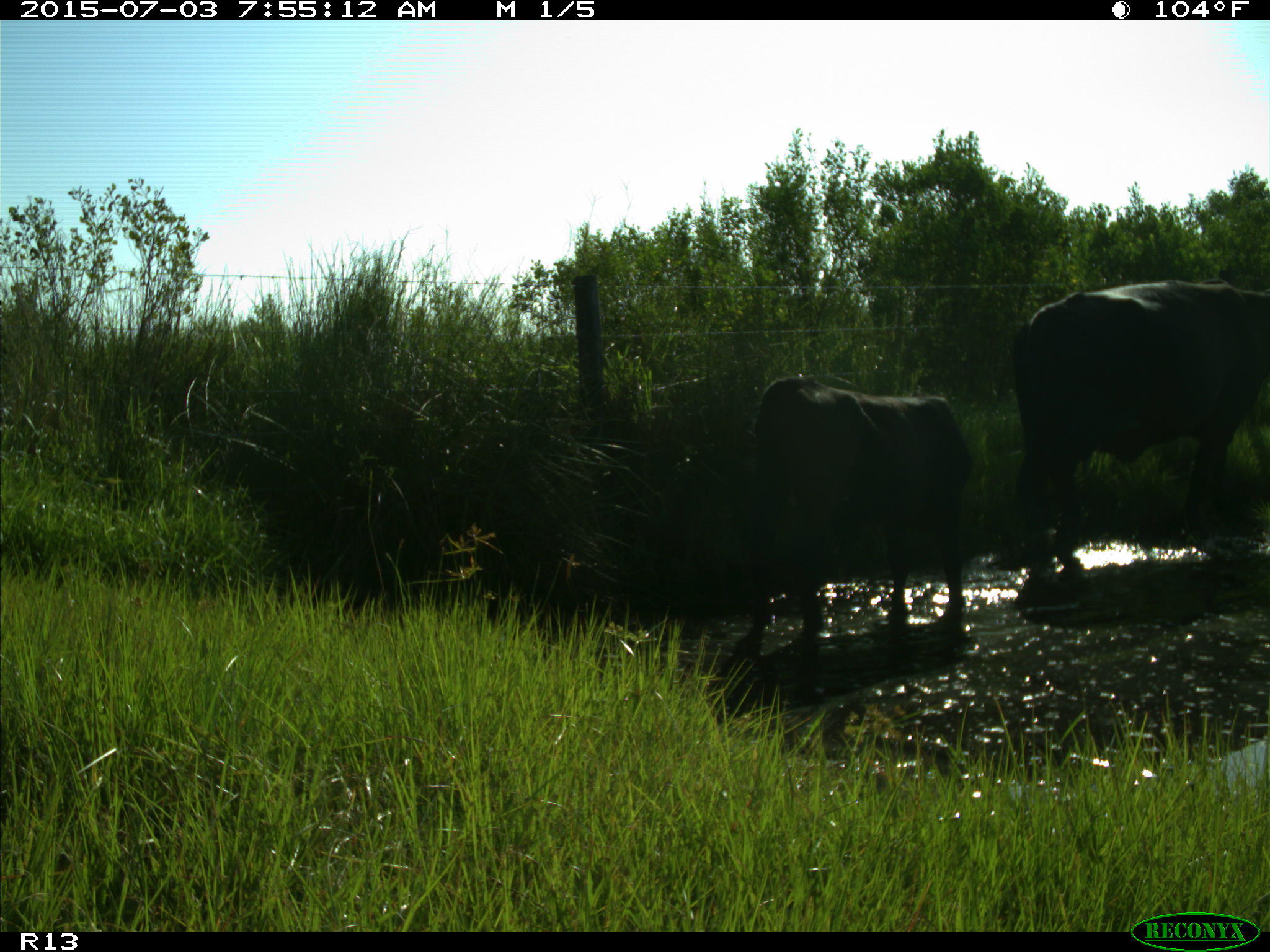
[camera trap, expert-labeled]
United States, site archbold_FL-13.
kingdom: Animalia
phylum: Chordata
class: Mammalia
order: Artiodactyla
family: Bovidae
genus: Bos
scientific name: Bos taurus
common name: domestic cow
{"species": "Bos taurus (domestic cow)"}